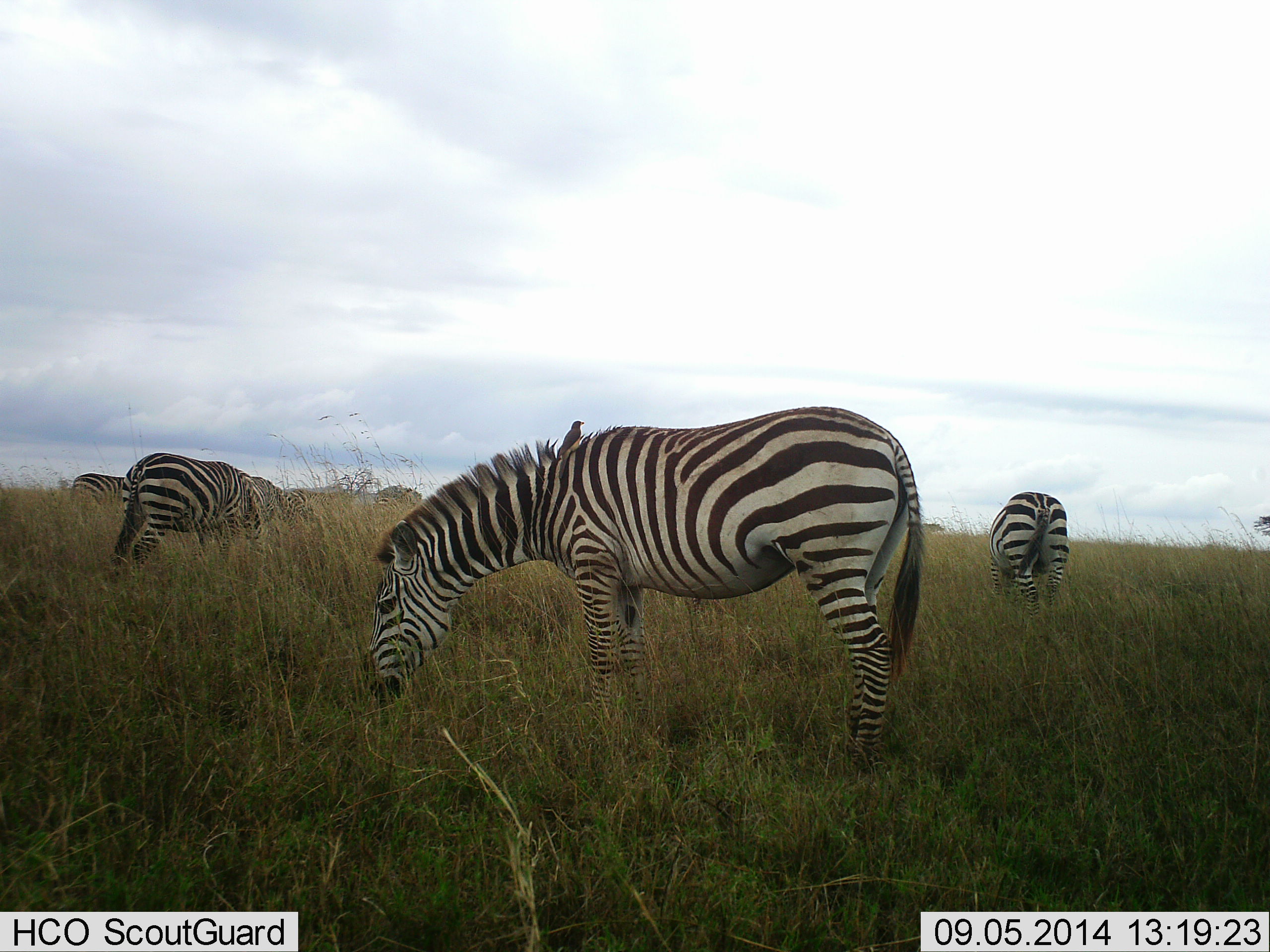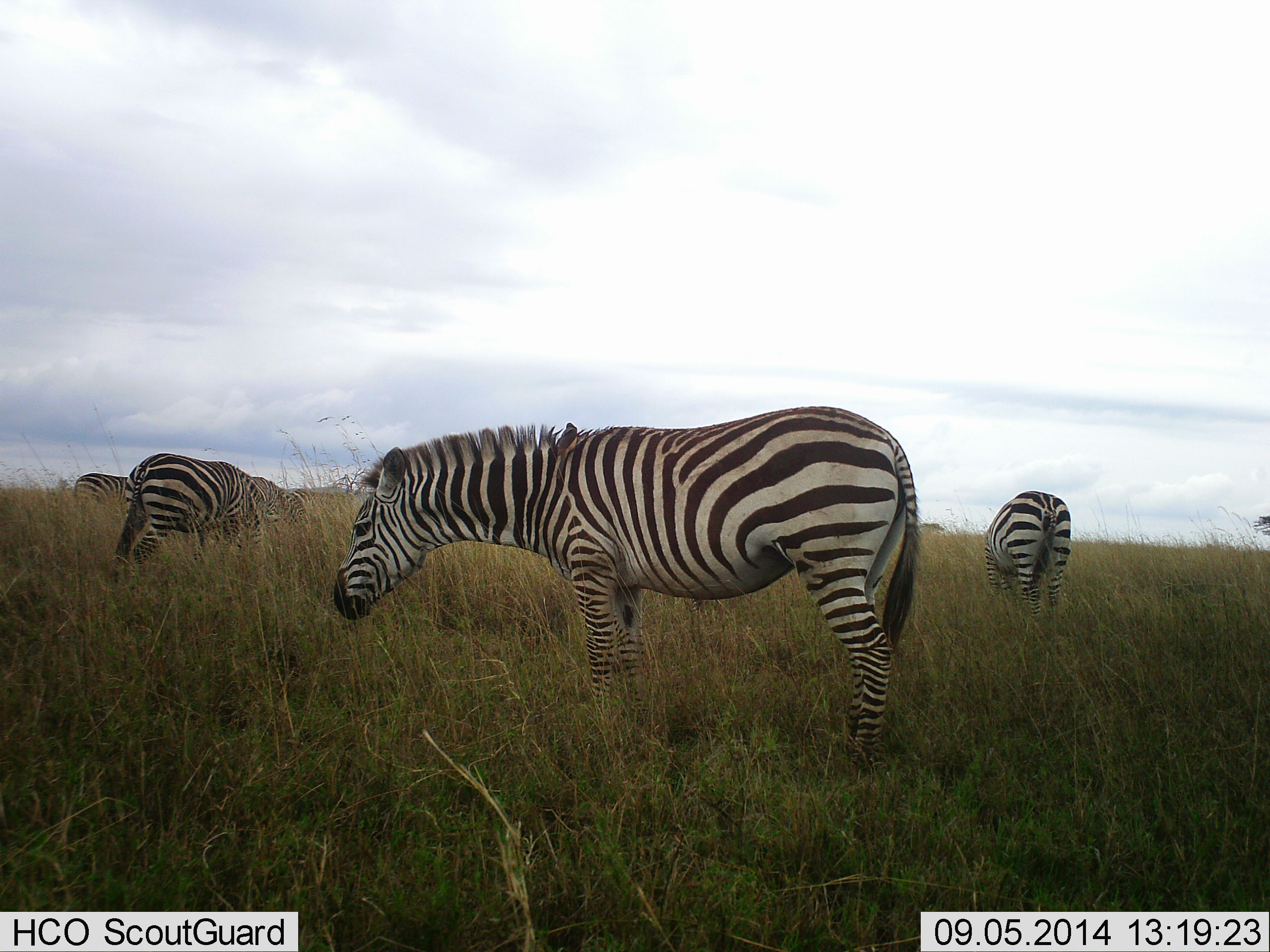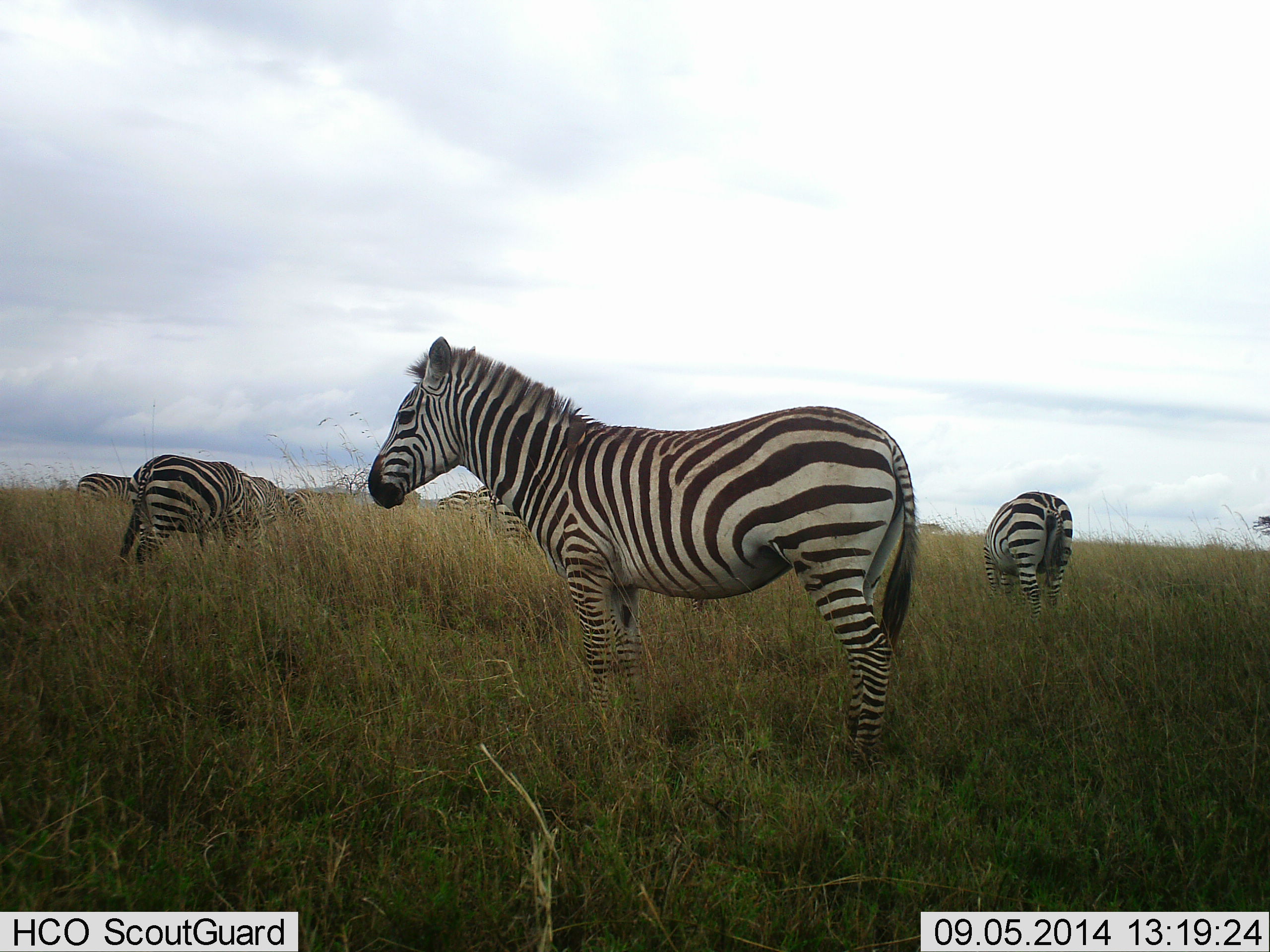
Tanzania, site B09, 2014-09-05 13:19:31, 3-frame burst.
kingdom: Animalia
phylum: Chordata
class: Mammalia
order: Perissodactyla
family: Equidae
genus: Equus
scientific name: Equus quagga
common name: plains zebra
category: zebra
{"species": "zebra (plains zebra) (Equus quagga)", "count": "4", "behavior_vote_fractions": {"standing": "55%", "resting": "0%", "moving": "0%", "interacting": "9%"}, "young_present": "0%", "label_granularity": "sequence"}